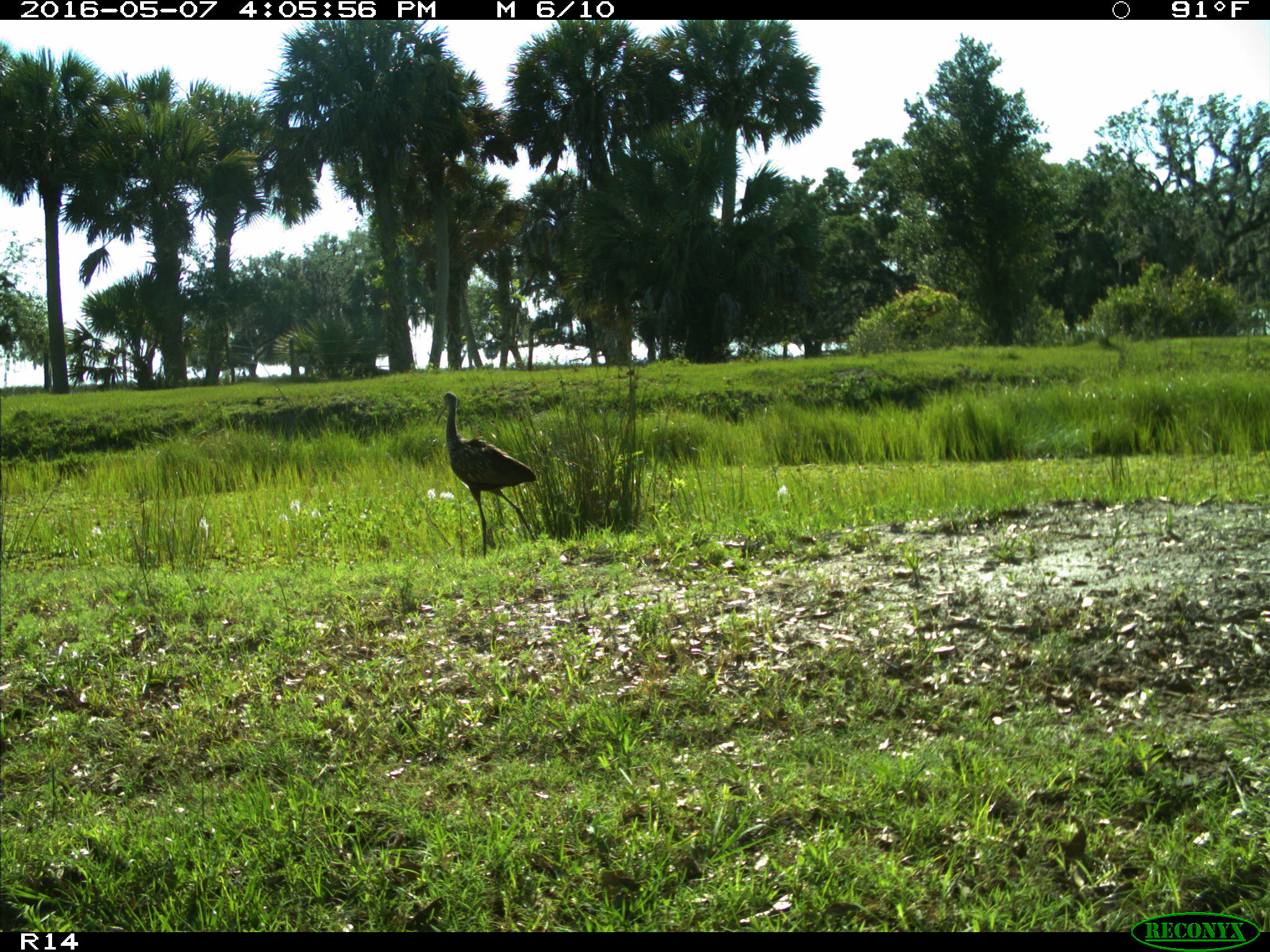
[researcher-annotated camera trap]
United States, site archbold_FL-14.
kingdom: Animalia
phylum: Chordata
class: Aves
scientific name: Aves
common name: birds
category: unidentified bird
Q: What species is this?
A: Unidentified bird (birds) (Aves).